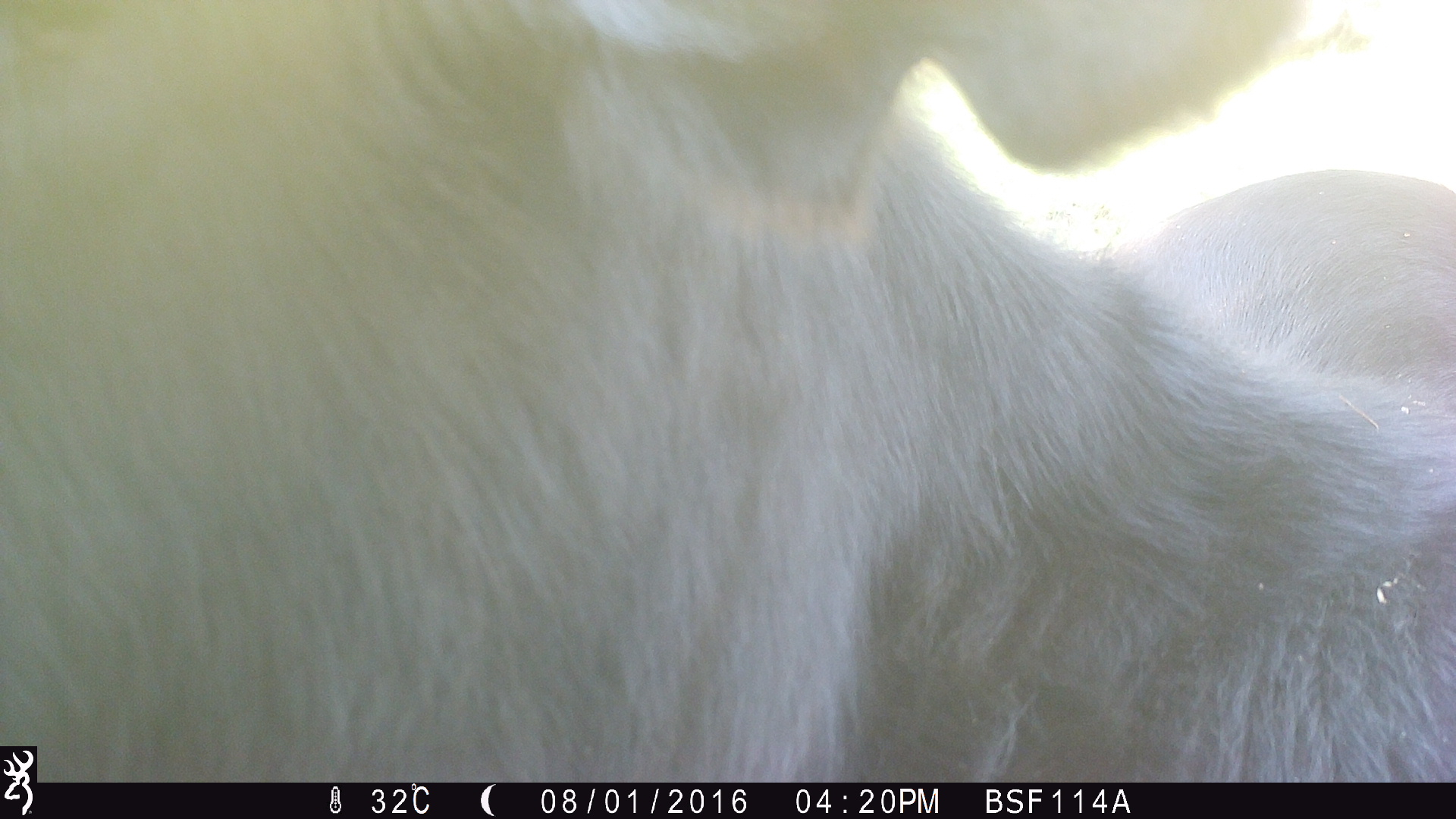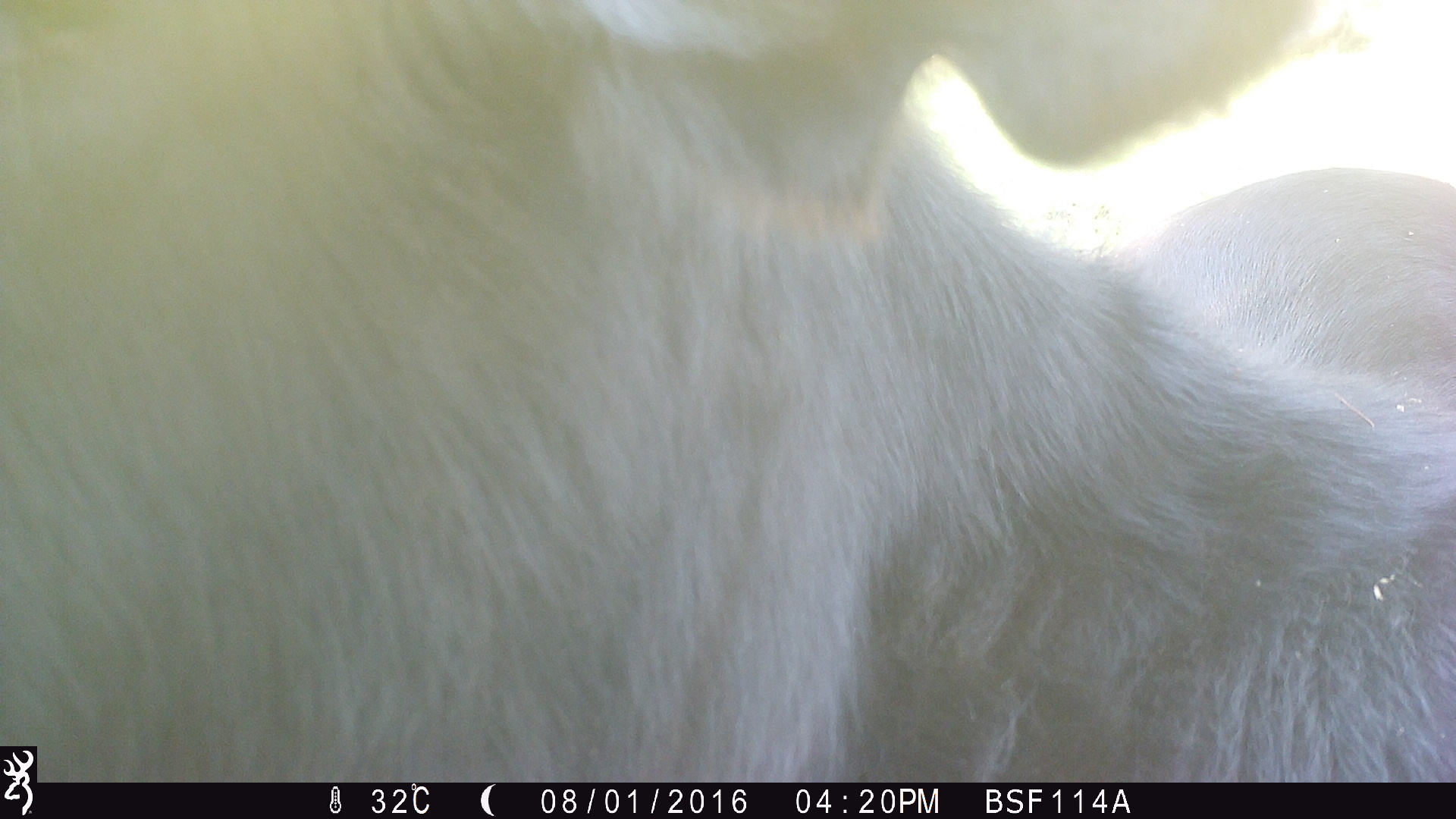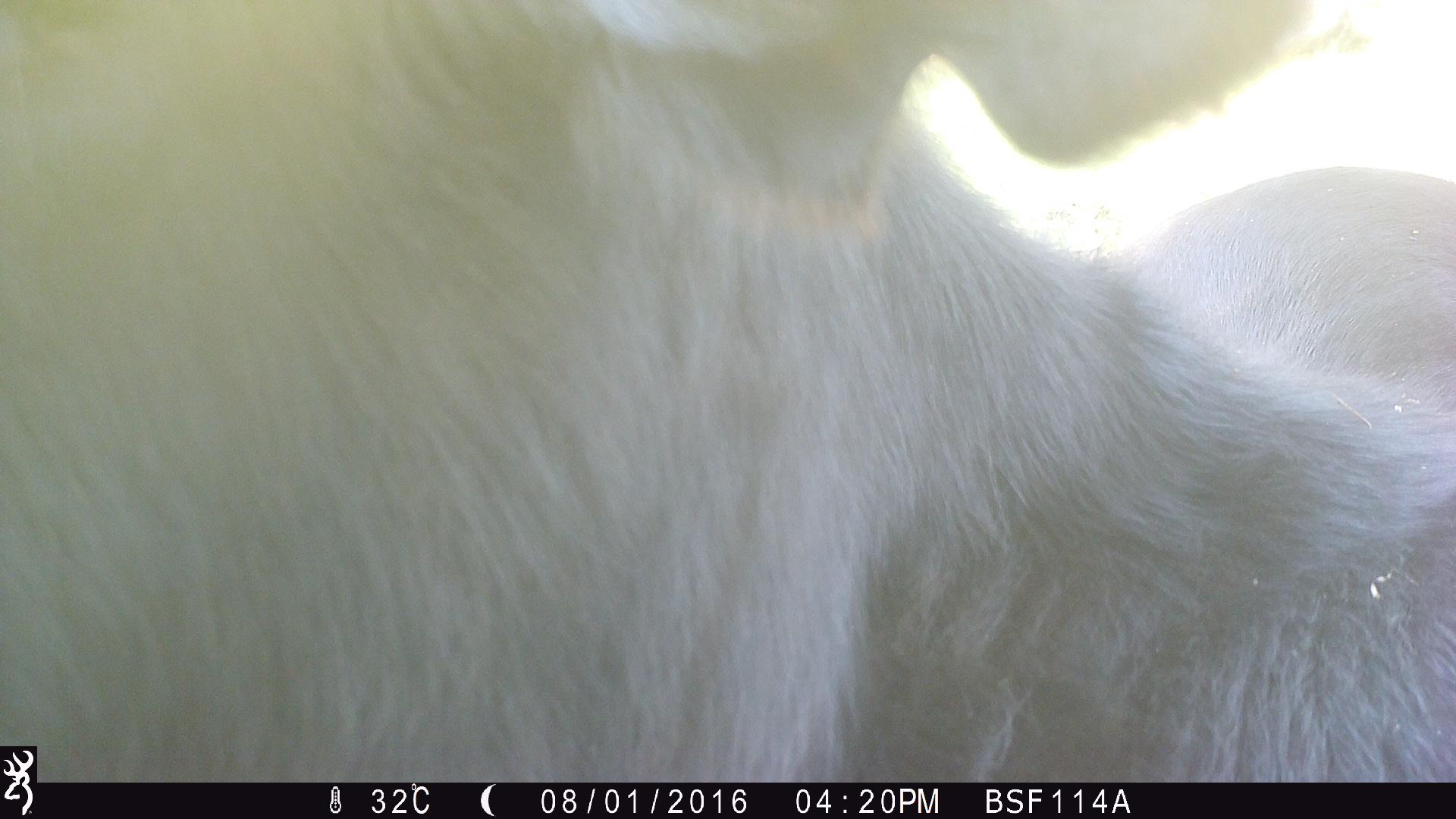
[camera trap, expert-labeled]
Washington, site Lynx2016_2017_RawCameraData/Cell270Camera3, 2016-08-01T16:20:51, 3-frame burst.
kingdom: Animalia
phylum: Chordata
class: Mammalia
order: Artiodactyla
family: Bovidae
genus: Bos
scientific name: Bos taurus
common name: domestic cattle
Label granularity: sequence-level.